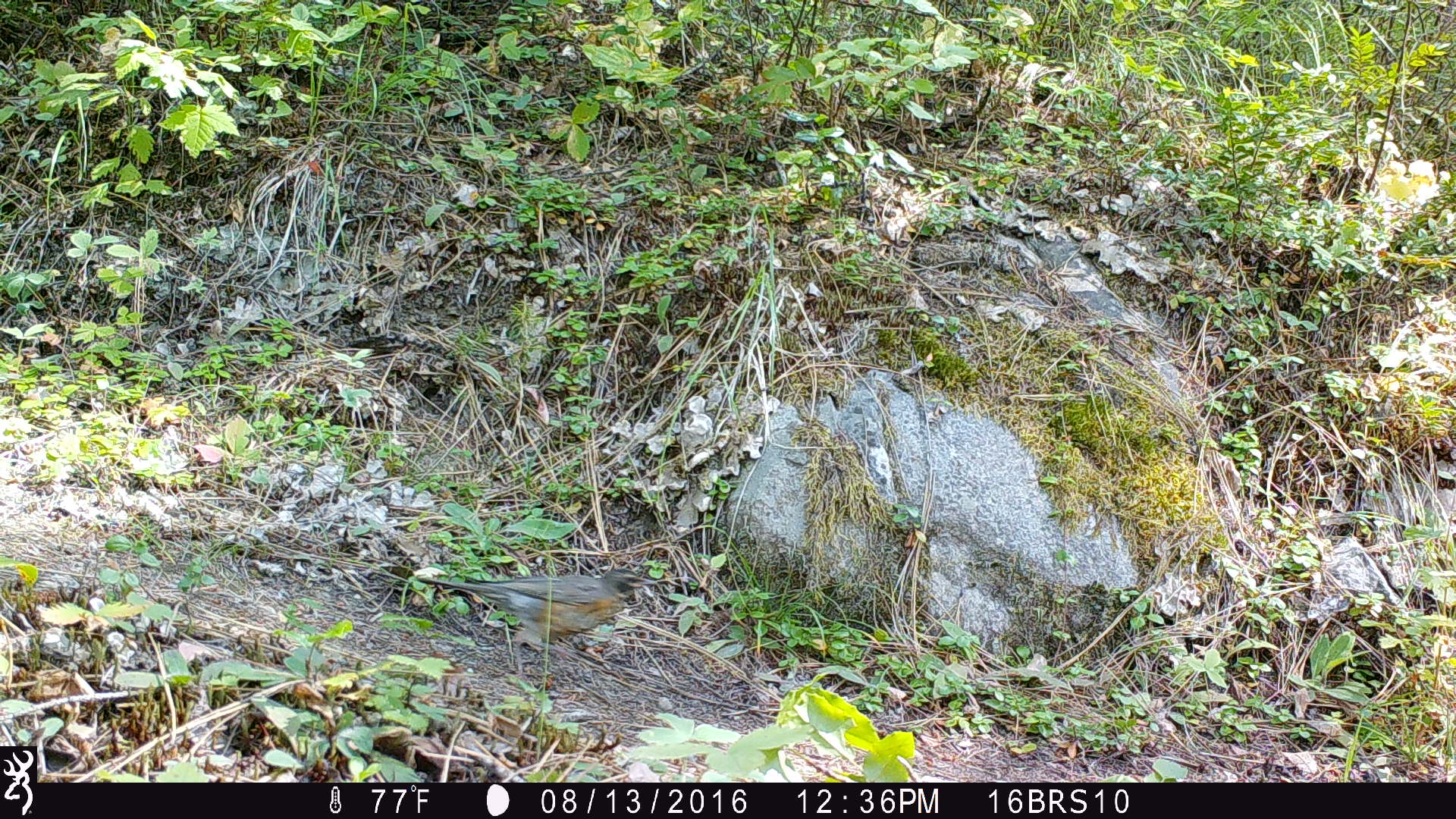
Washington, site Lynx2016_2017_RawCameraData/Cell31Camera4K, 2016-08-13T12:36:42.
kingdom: Animalia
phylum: Chordata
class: Aves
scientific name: Aves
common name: birds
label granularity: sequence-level